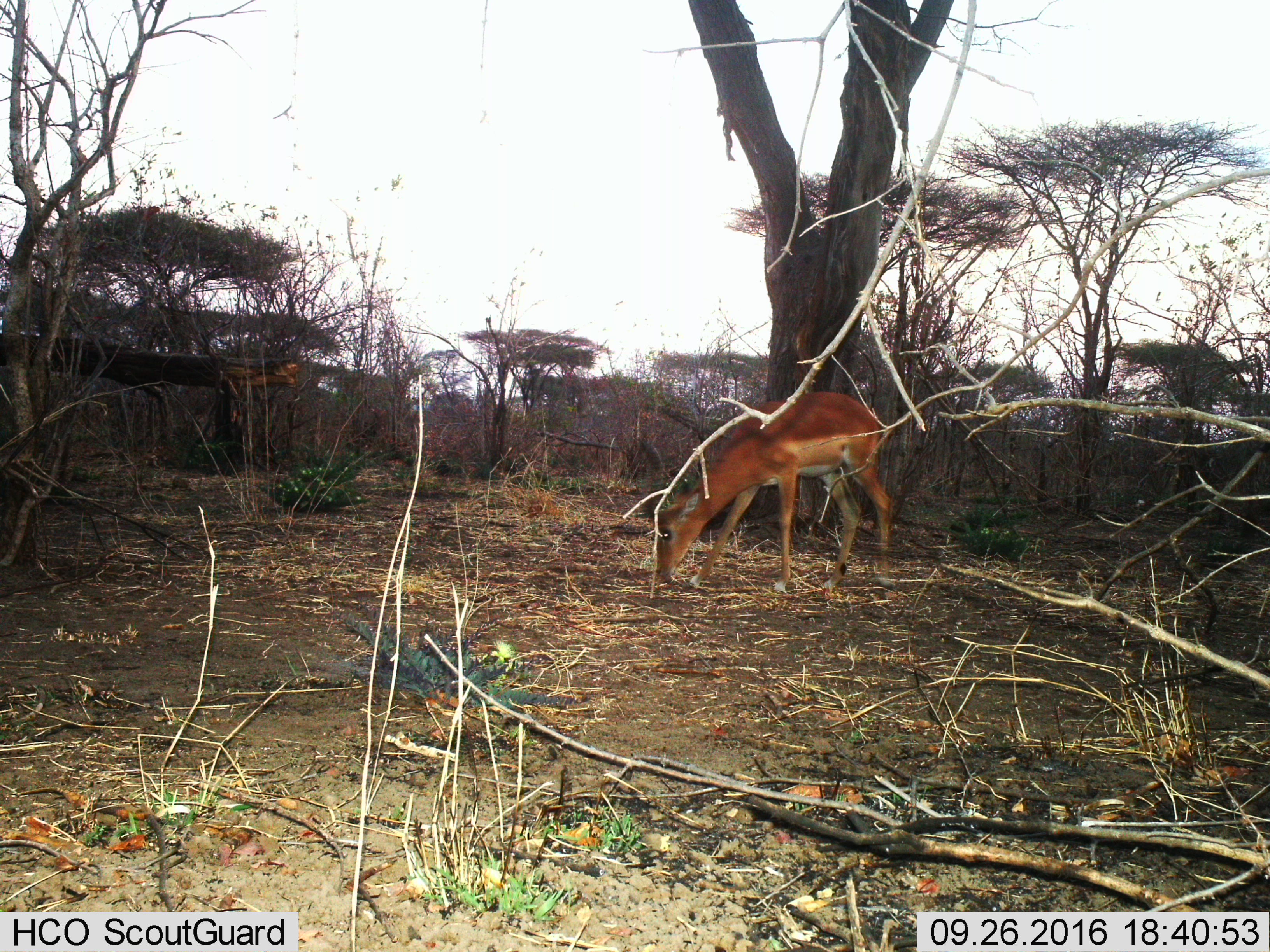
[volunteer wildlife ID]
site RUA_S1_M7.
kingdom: Animalia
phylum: Chordata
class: Mammalia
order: Artiodactyla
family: Bovidae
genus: Aepyceros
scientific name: Aepyceros melampus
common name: impala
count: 1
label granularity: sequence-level